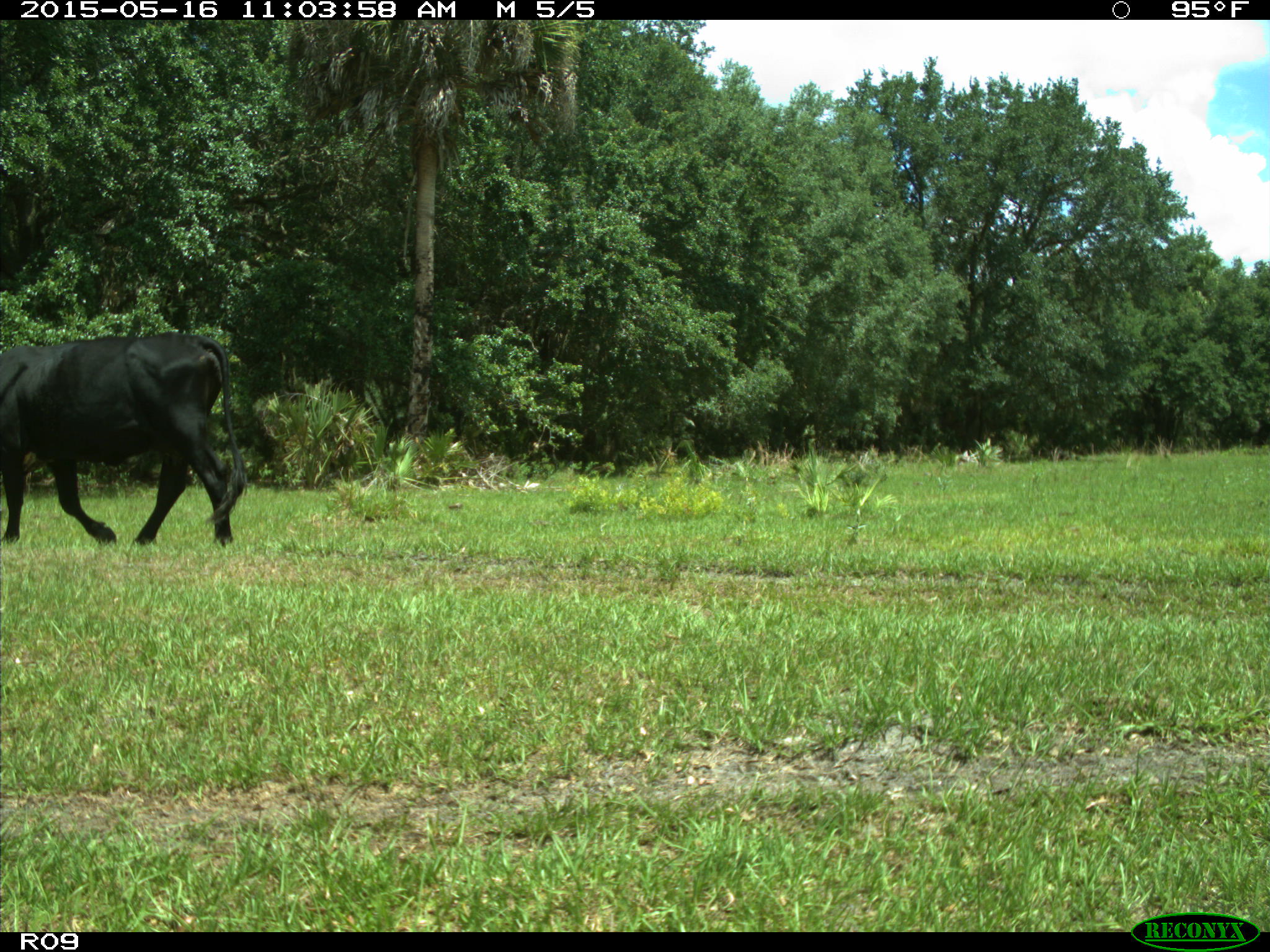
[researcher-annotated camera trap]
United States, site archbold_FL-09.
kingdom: Animalia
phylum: Chordata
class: Mammalia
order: Artiodactyla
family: Bovidae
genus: Bos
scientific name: Bos taurus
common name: domestic cow